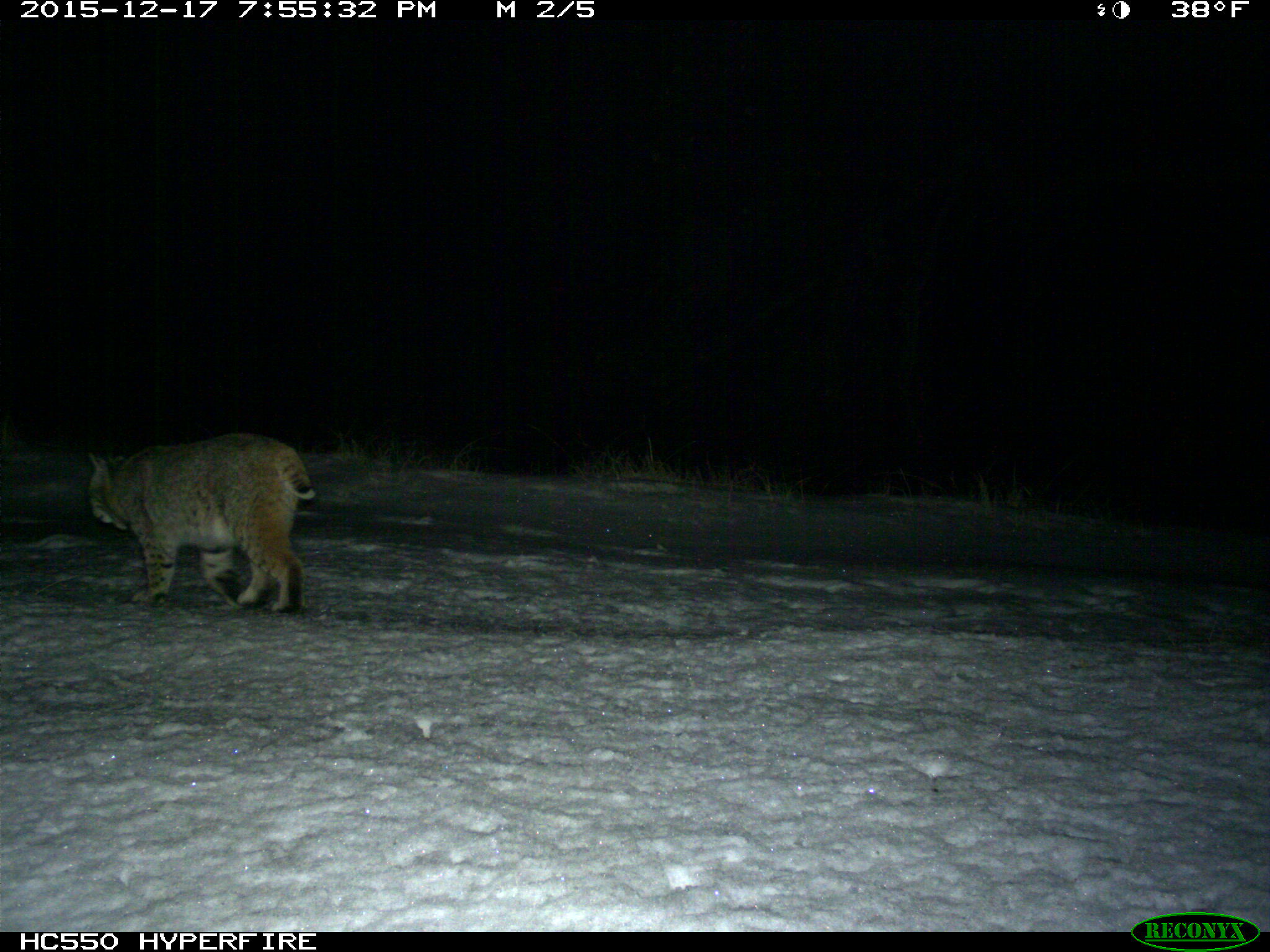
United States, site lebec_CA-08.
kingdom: Animalia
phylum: Chordata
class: Mammalia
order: Carnivora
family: Felidae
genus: Lynx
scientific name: Lynx rufus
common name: bobcat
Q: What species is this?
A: Lynx rufus (bobcat).